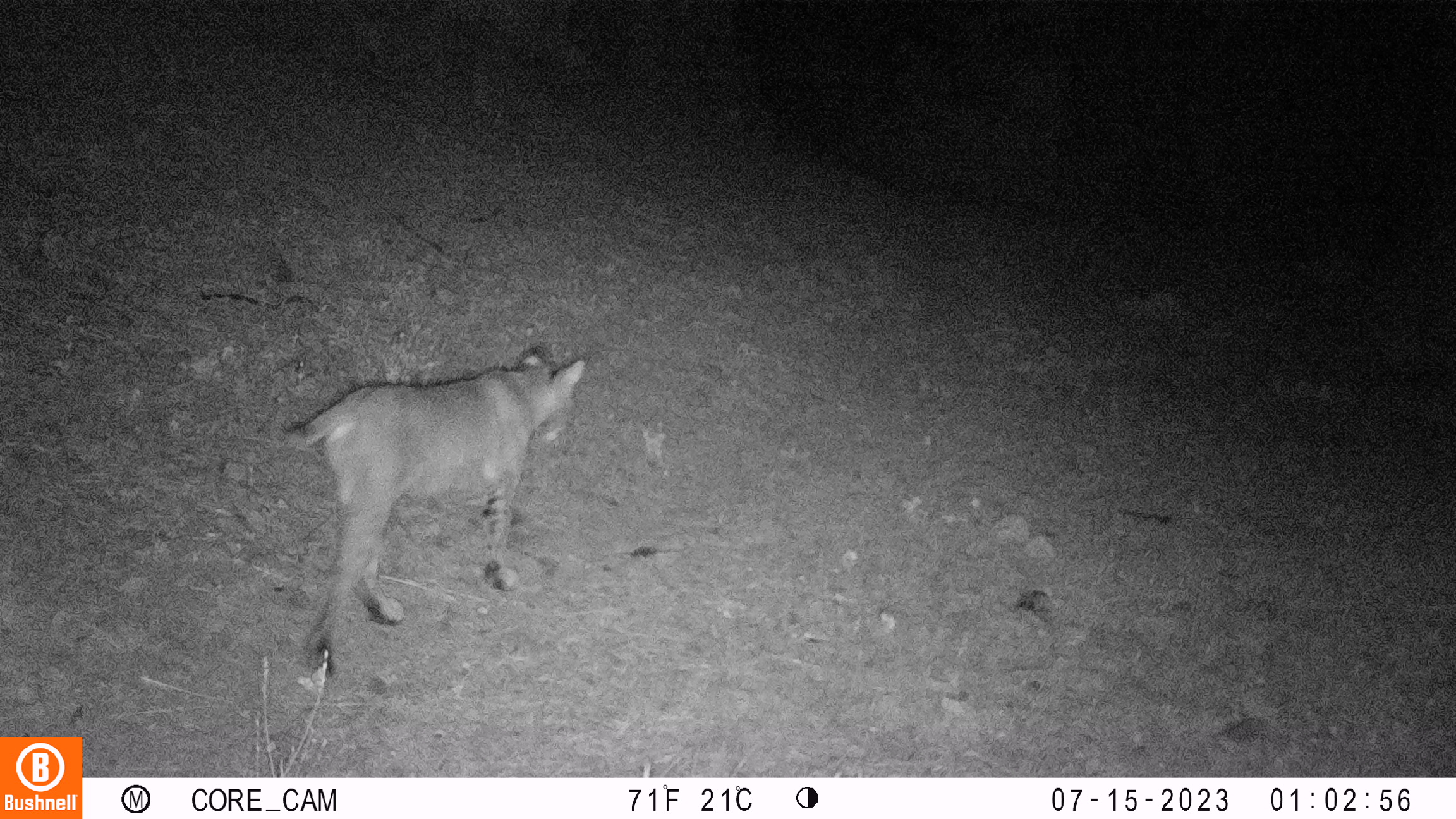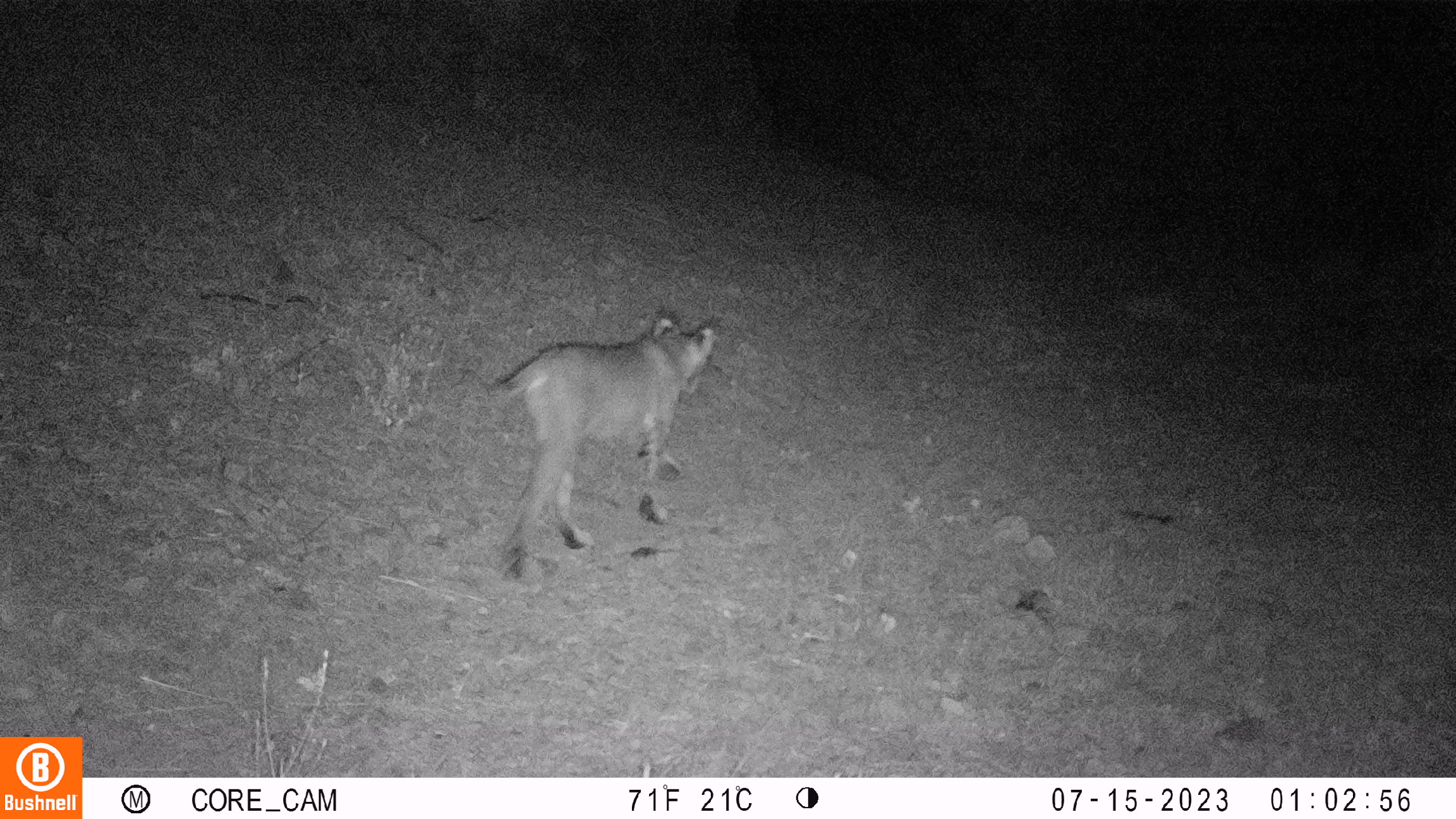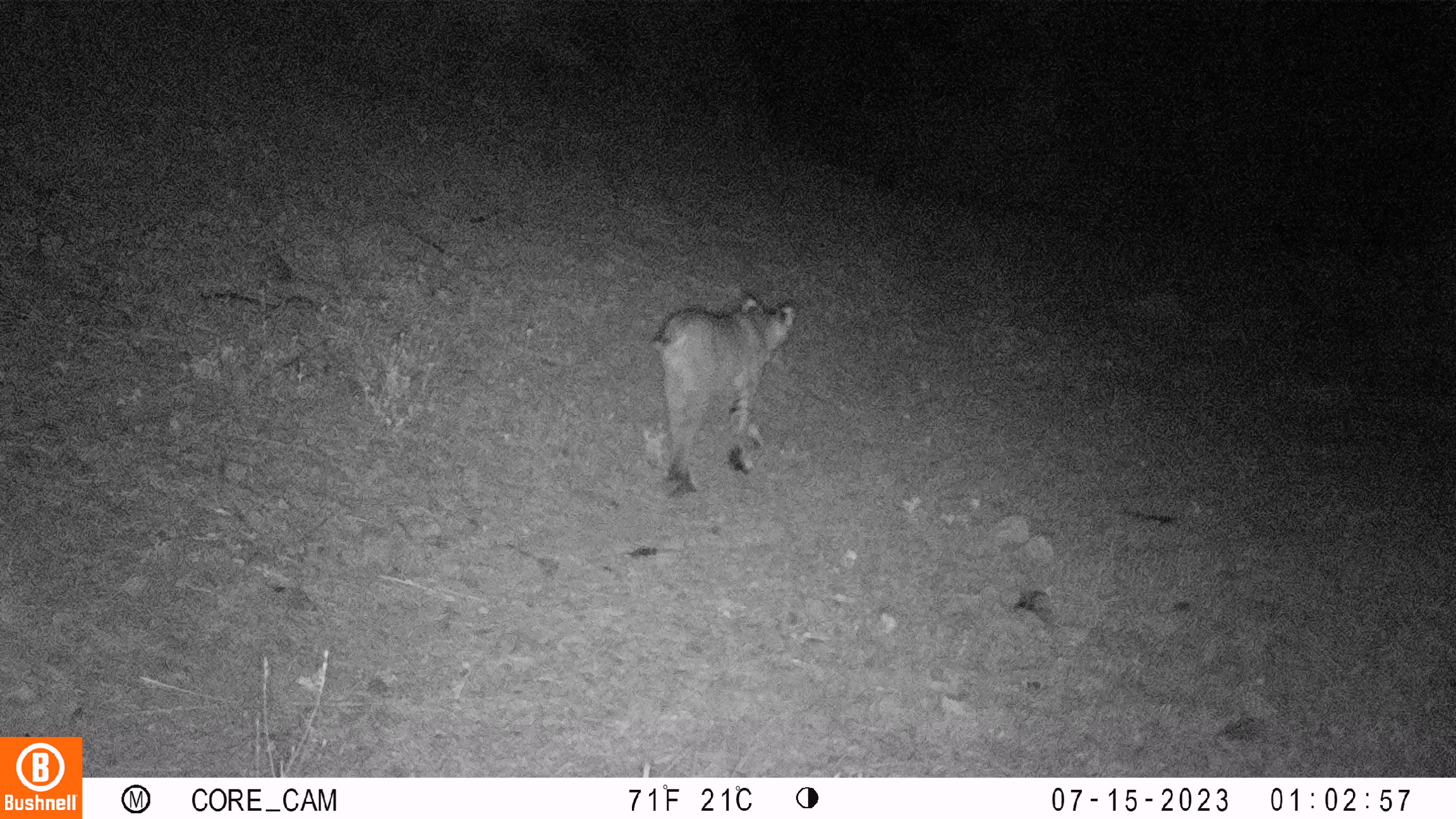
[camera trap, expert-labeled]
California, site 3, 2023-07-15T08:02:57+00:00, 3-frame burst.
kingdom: Animalia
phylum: Chordata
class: Mammalia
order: Carnivora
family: Felidae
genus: Lynx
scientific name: Lynx rufus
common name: bobcat